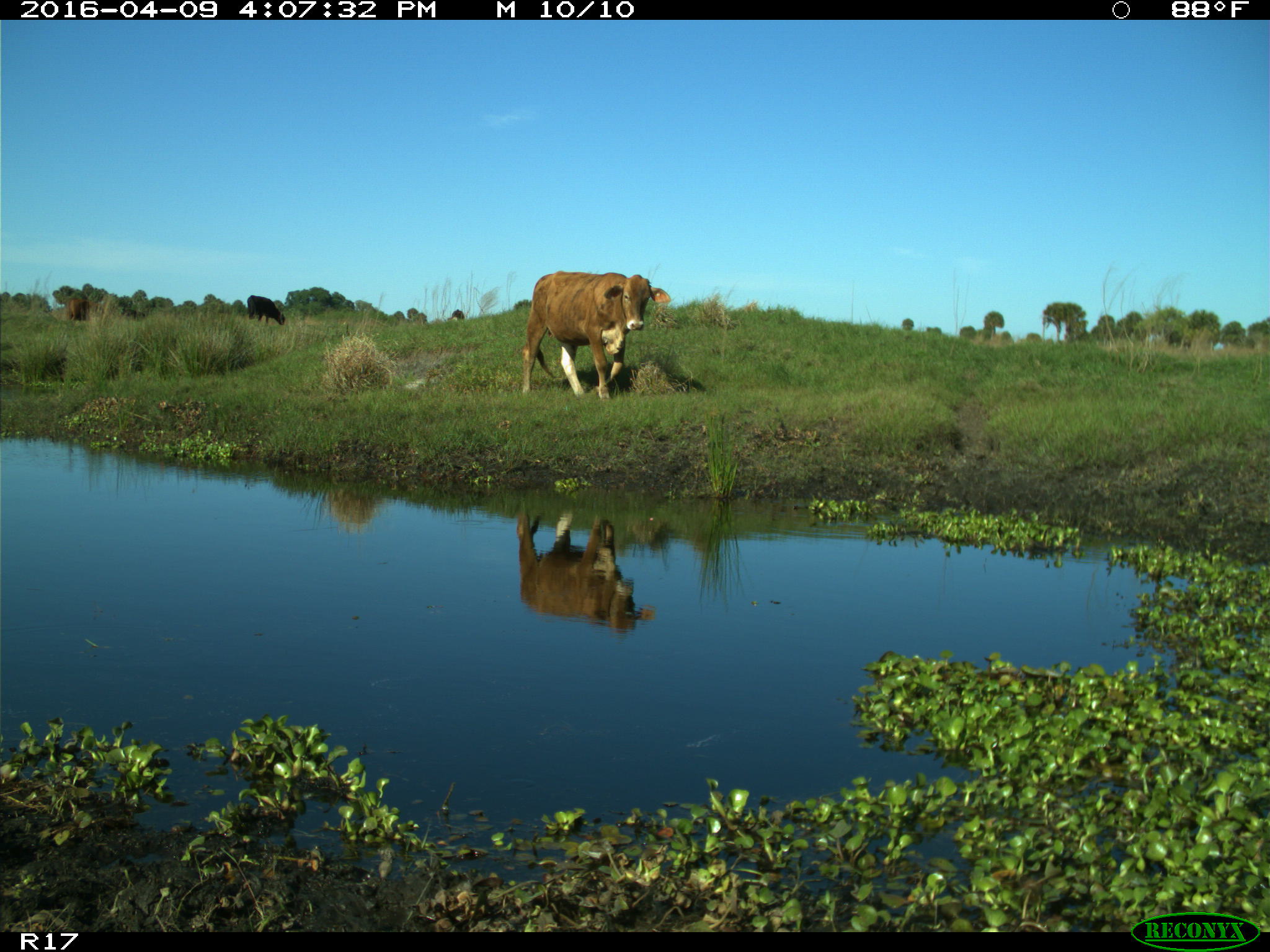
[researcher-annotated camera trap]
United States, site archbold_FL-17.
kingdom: Animalia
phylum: Chordata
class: Mammalia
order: Artiodactyla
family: Bovidae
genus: Bos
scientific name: Bos taurus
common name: domestic cow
Bos taurus (domestic cow).